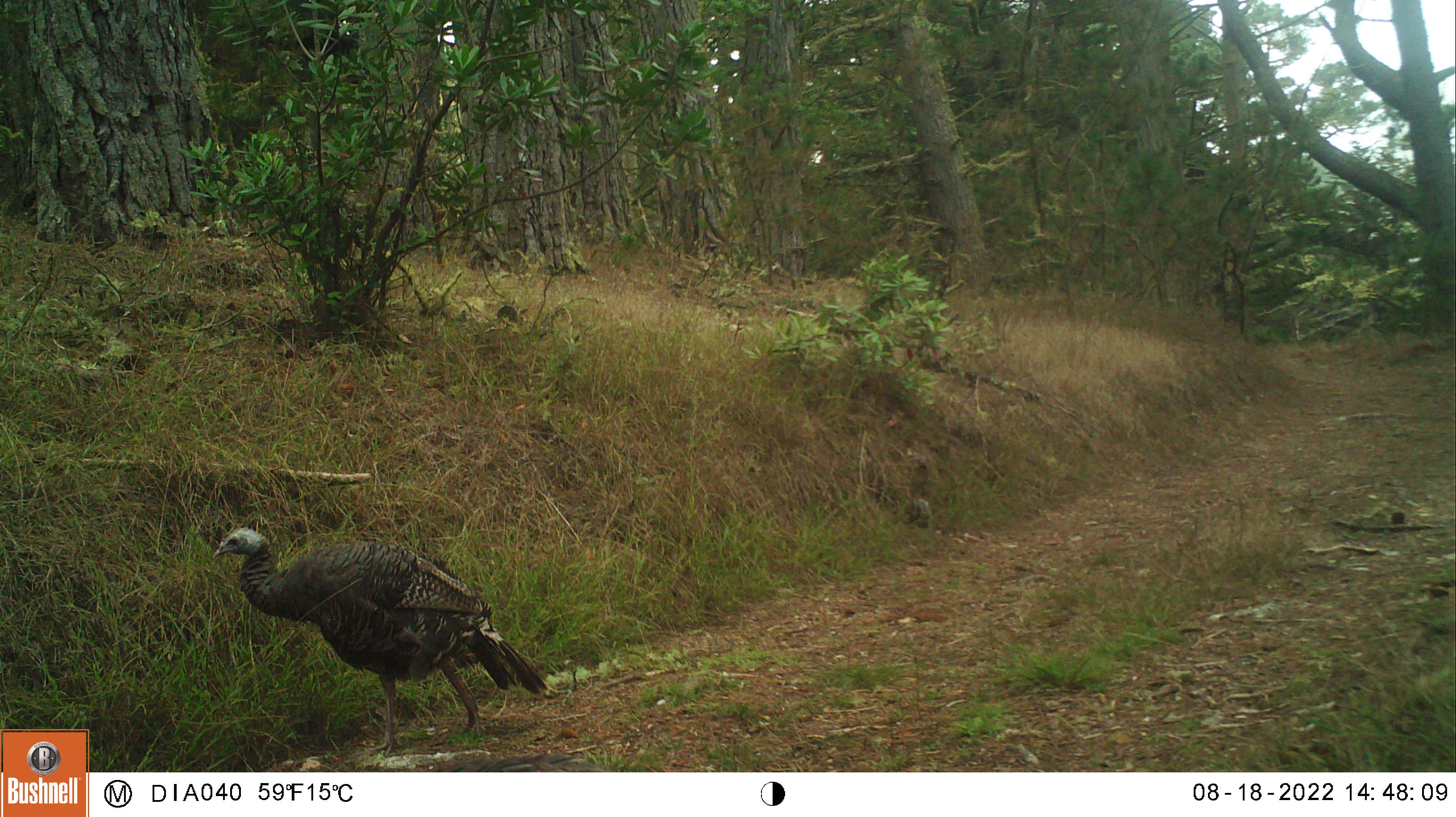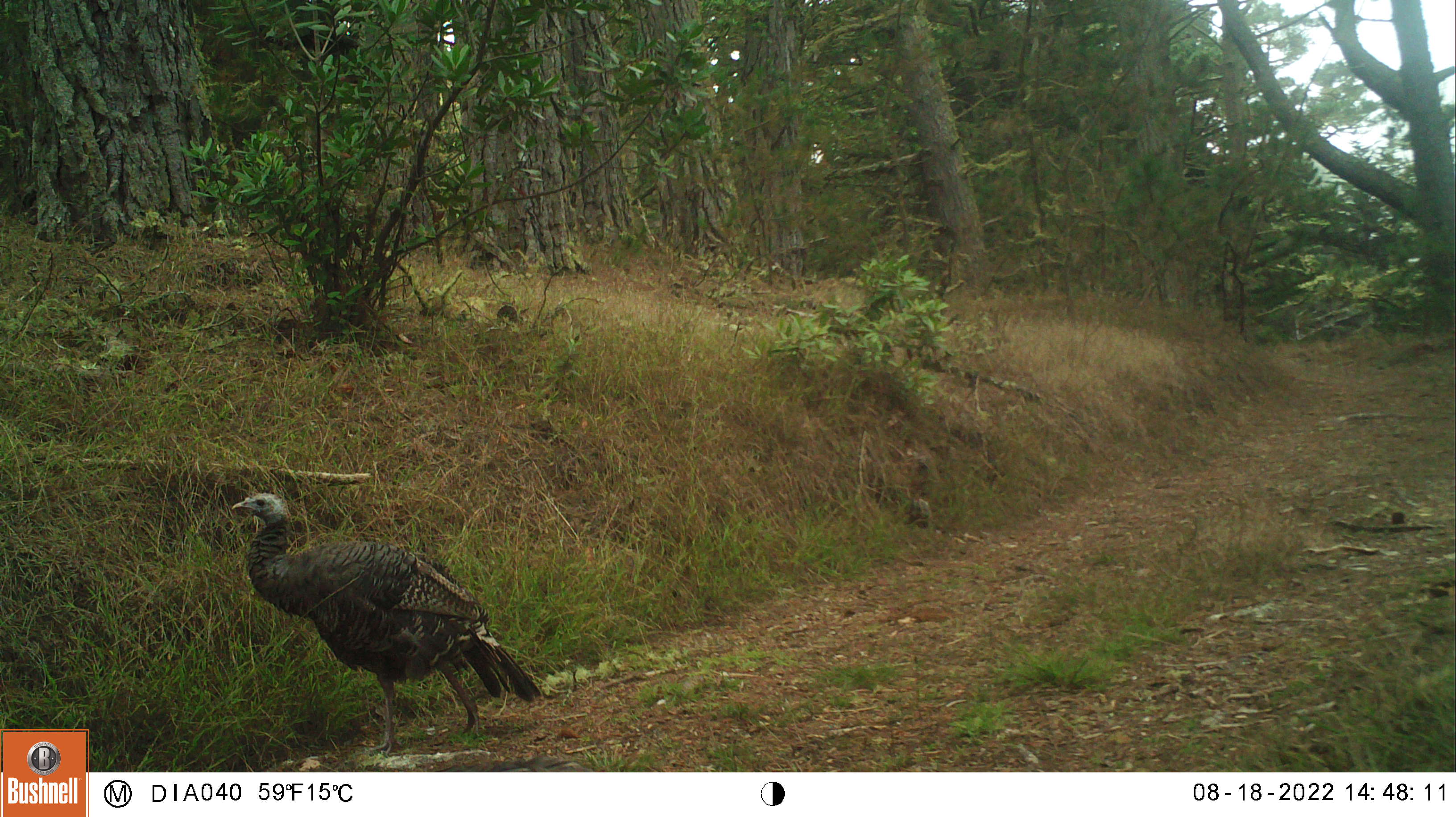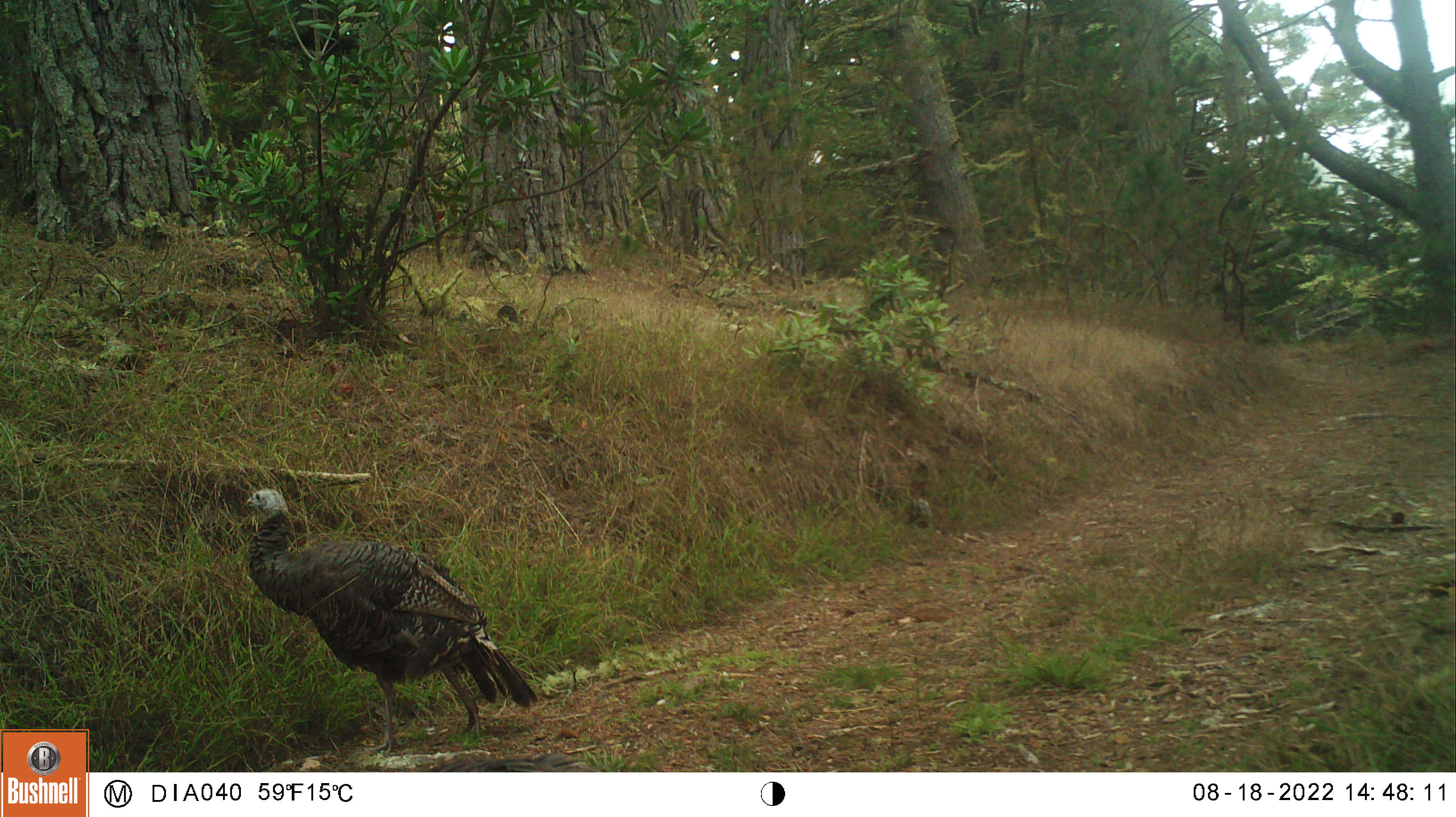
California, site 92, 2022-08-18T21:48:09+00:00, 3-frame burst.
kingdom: Animalia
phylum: Chordata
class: Aves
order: Galliformes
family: Phasianidae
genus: Meleagris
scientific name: Meleagris gallopavo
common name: turkey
Turkey (Meleagris gallopavo).